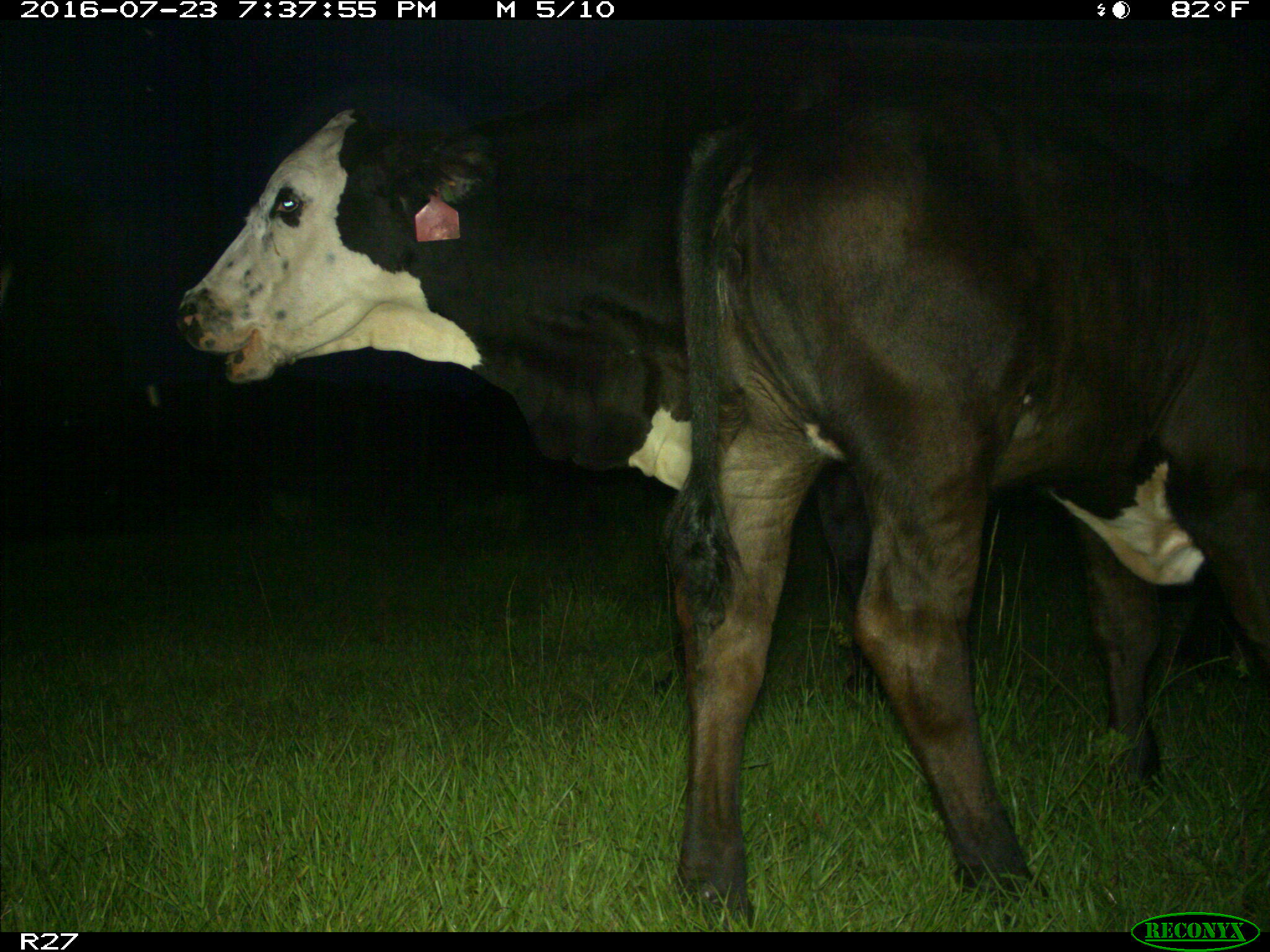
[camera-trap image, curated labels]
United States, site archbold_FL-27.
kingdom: Animalia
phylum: Chordata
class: Mammalia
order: Artiodactyla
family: Bovidae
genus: Bos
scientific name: Bos taurus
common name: domestic cow